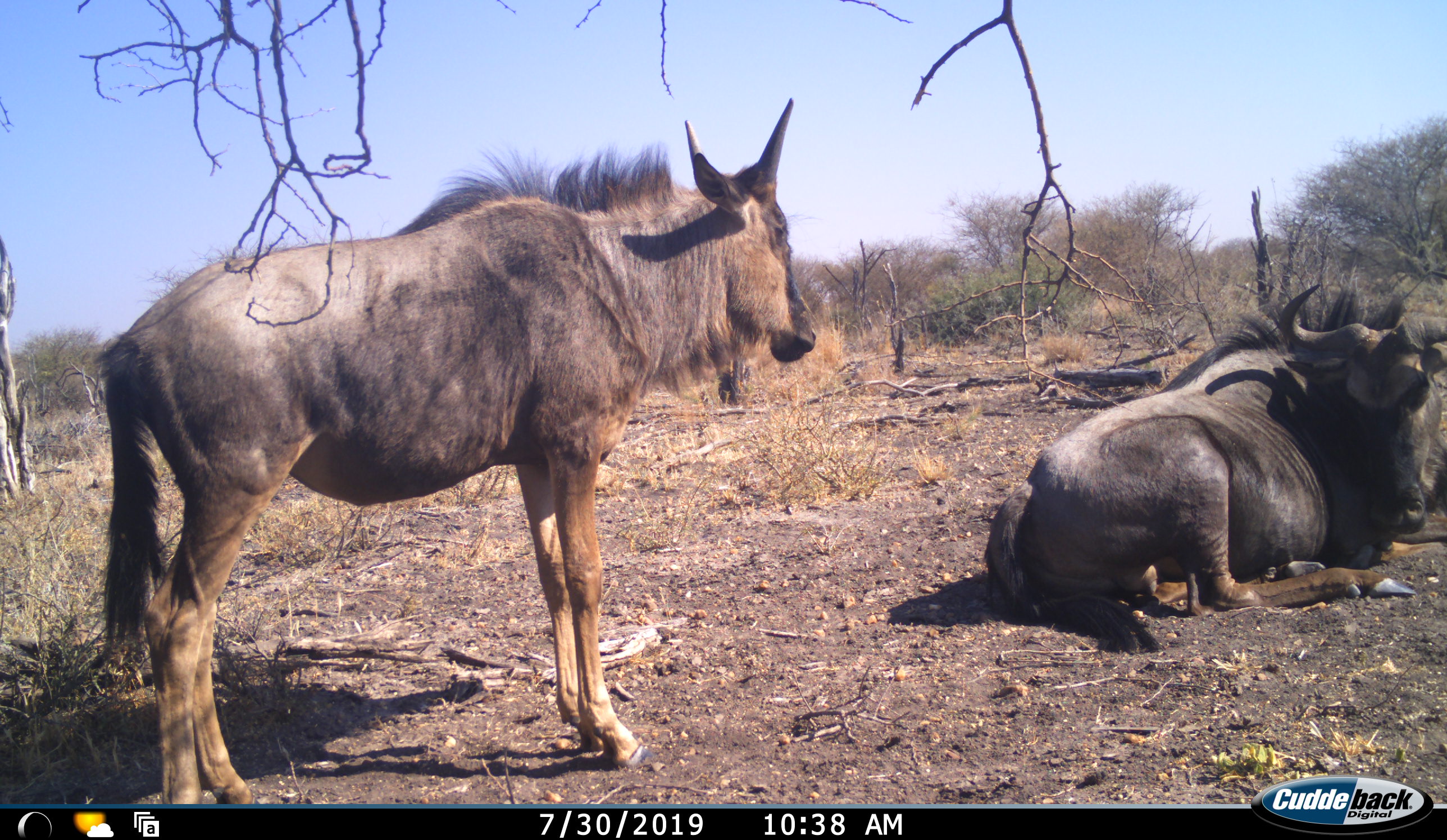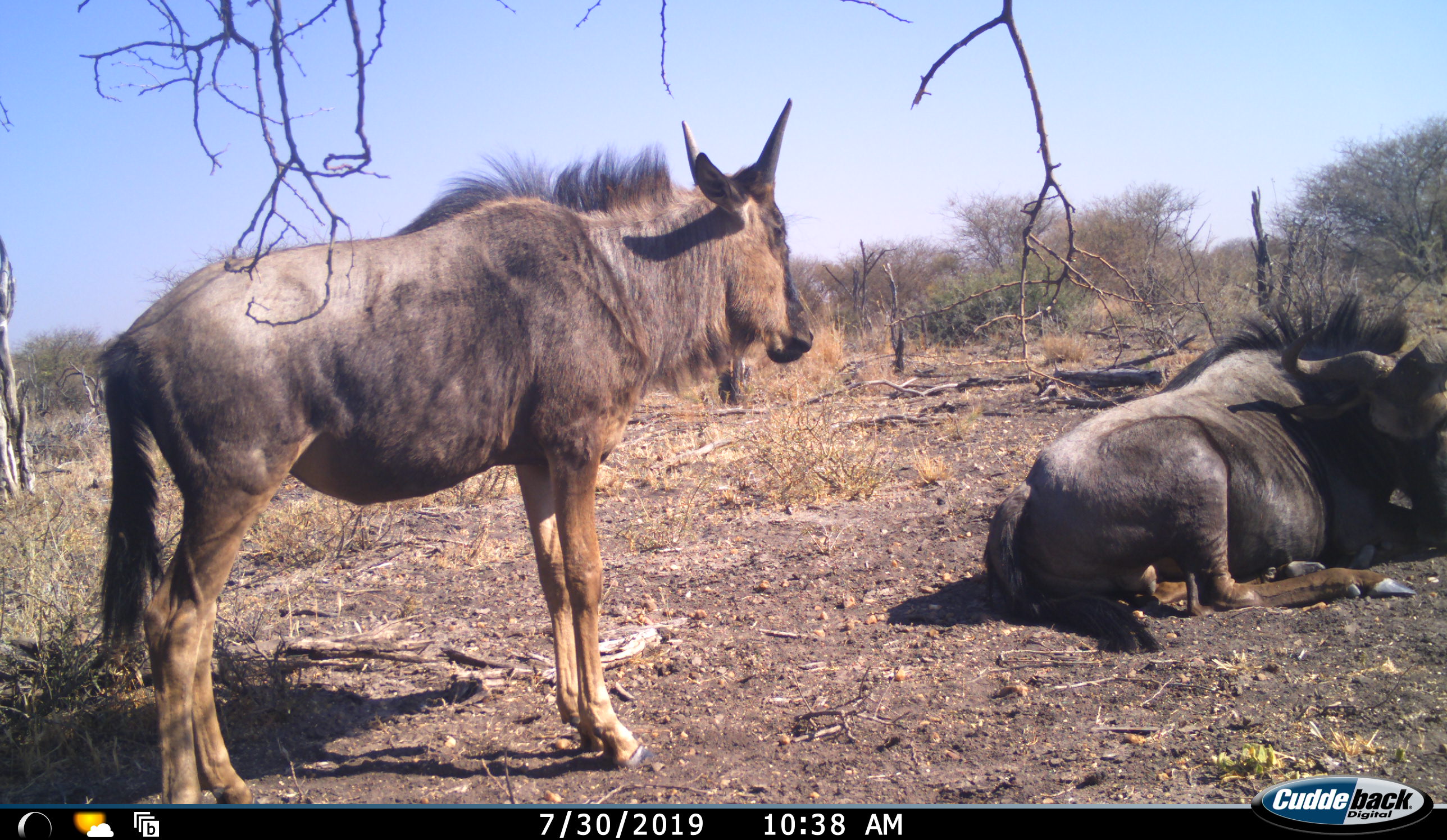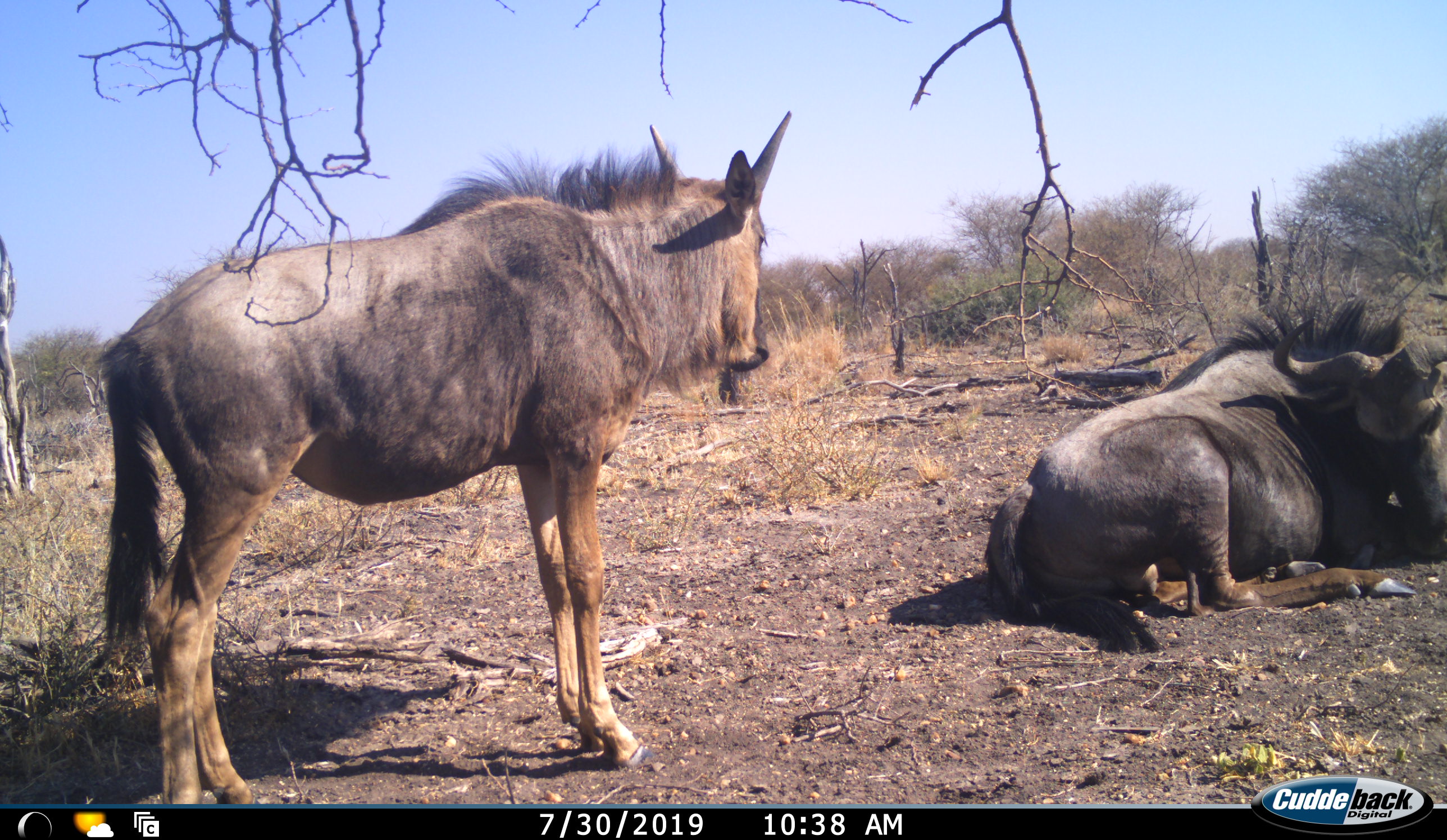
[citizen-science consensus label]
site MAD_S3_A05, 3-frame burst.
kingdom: Animalia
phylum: Chordata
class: Mammalia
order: Artiodactyla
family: Bovidae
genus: Connochaetes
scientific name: Connochaetes taurinus taurinus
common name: blue wildebeest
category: wildebeestblue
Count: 2.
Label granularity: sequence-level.